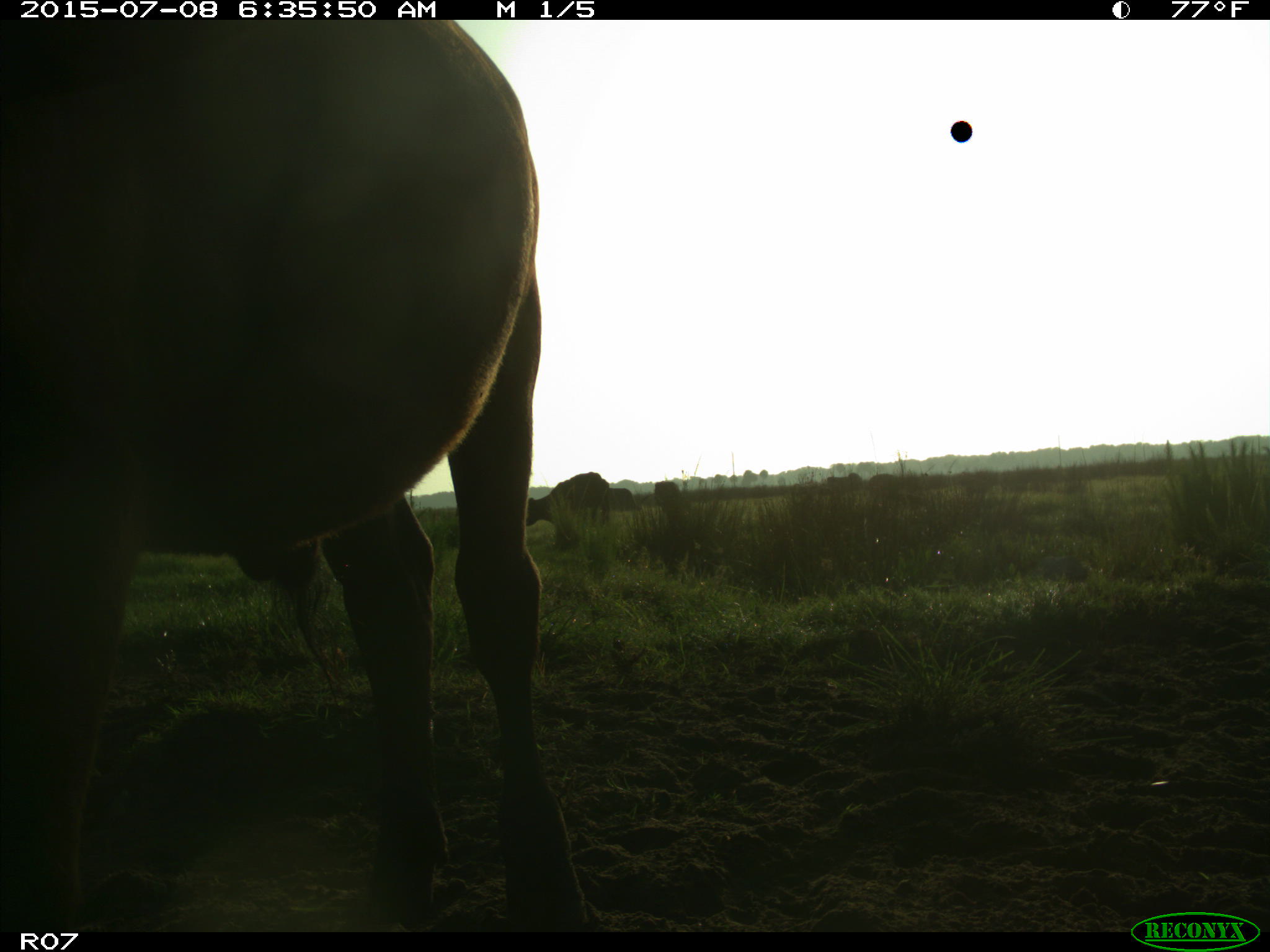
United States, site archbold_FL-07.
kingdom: Animalia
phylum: Chordata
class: Mammalia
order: Artiodactyla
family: Bovidae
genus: Bos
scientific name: Bos taurus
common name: domestic cow